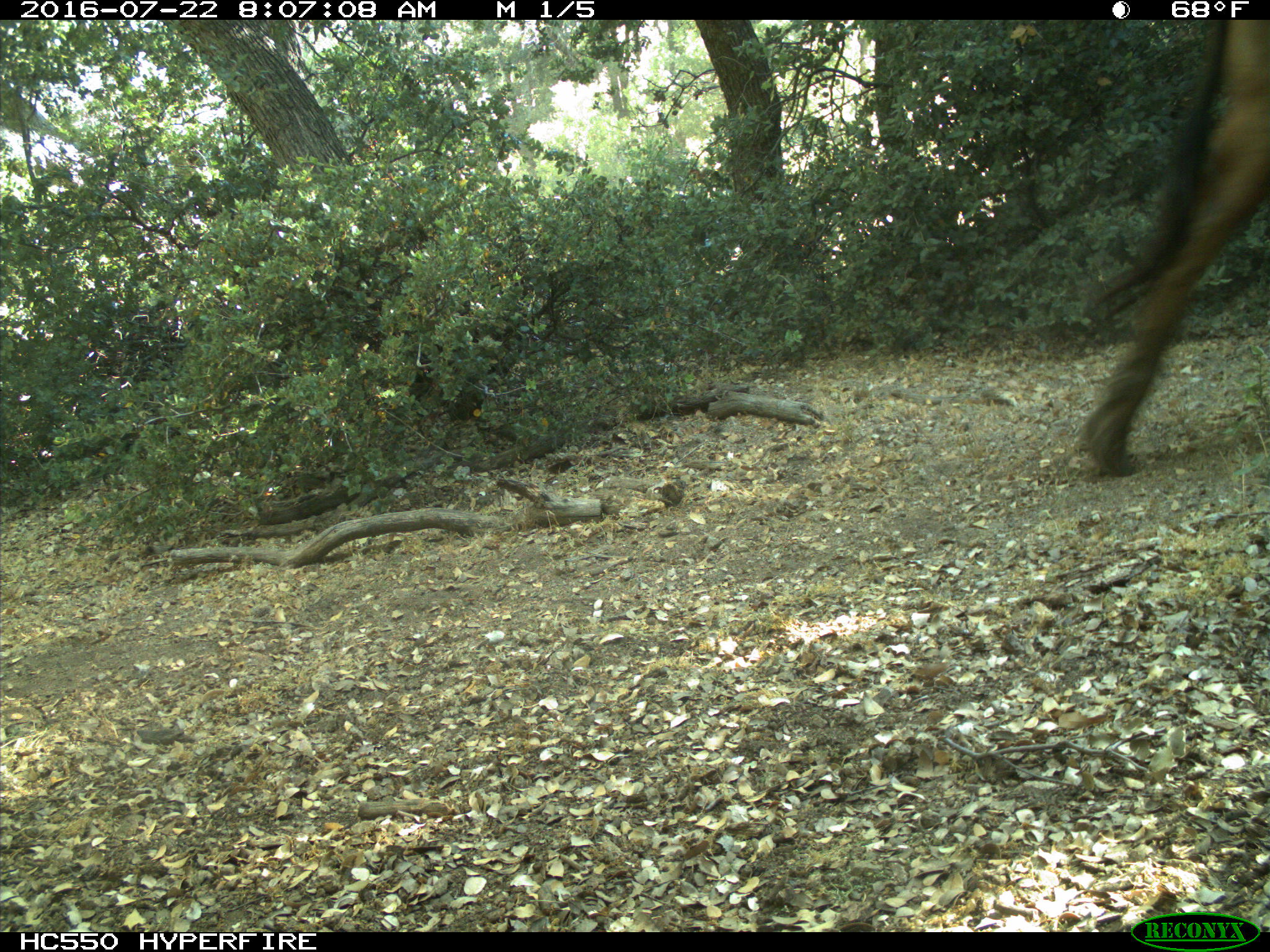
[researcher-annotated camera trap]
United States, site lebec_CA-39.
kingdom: Animalia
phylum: Chordata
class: Mammalia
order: Artiodactyla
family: Bovidae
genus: Bos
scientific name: Bos taurus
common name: domestic cow